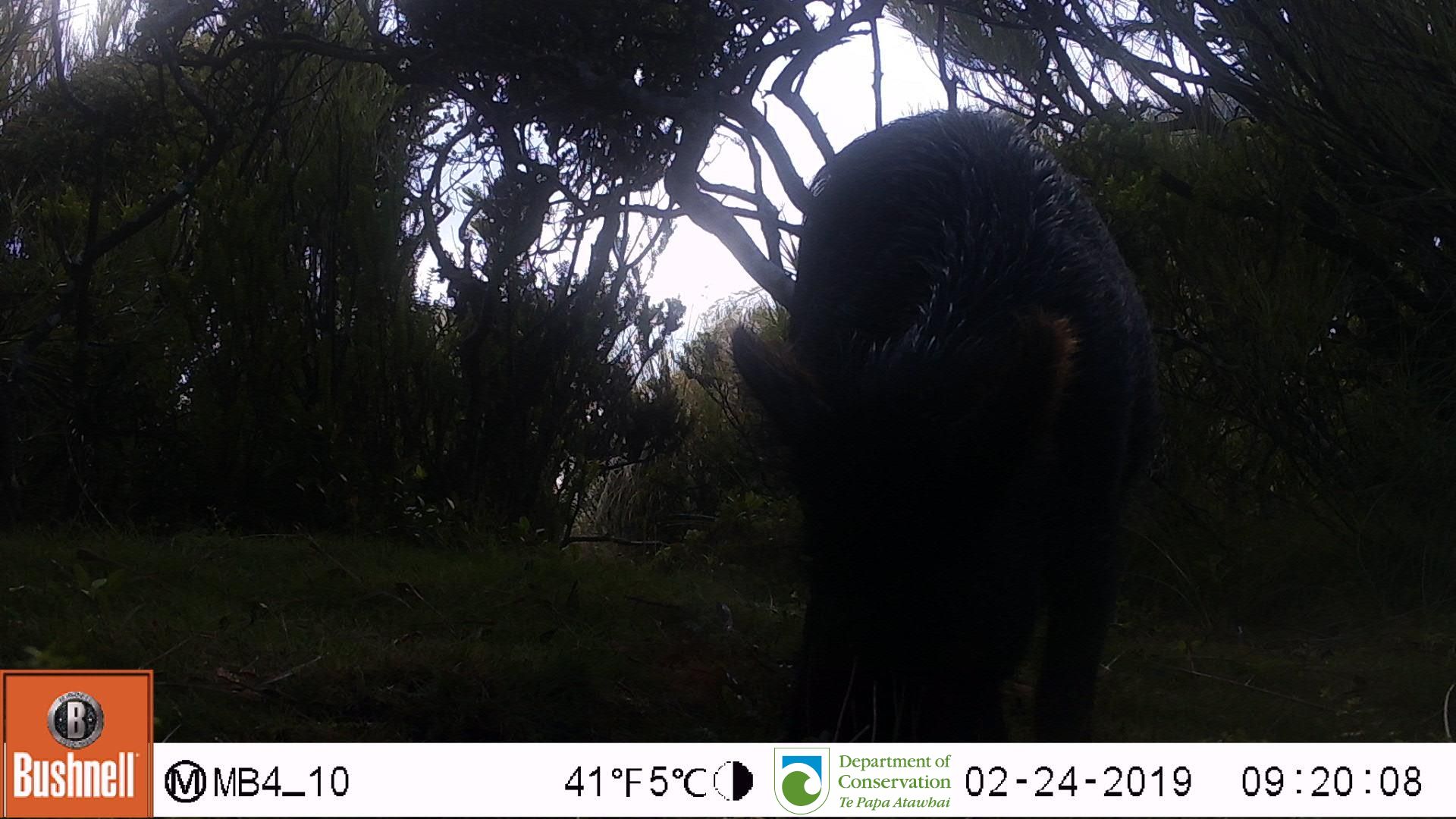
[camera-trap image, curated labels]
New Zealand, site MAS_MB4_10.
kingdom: Animalia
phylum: Chordata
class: Mammalia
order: Artiodactyla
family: Suidae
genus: Sus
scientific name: Sus scrofa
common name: pig